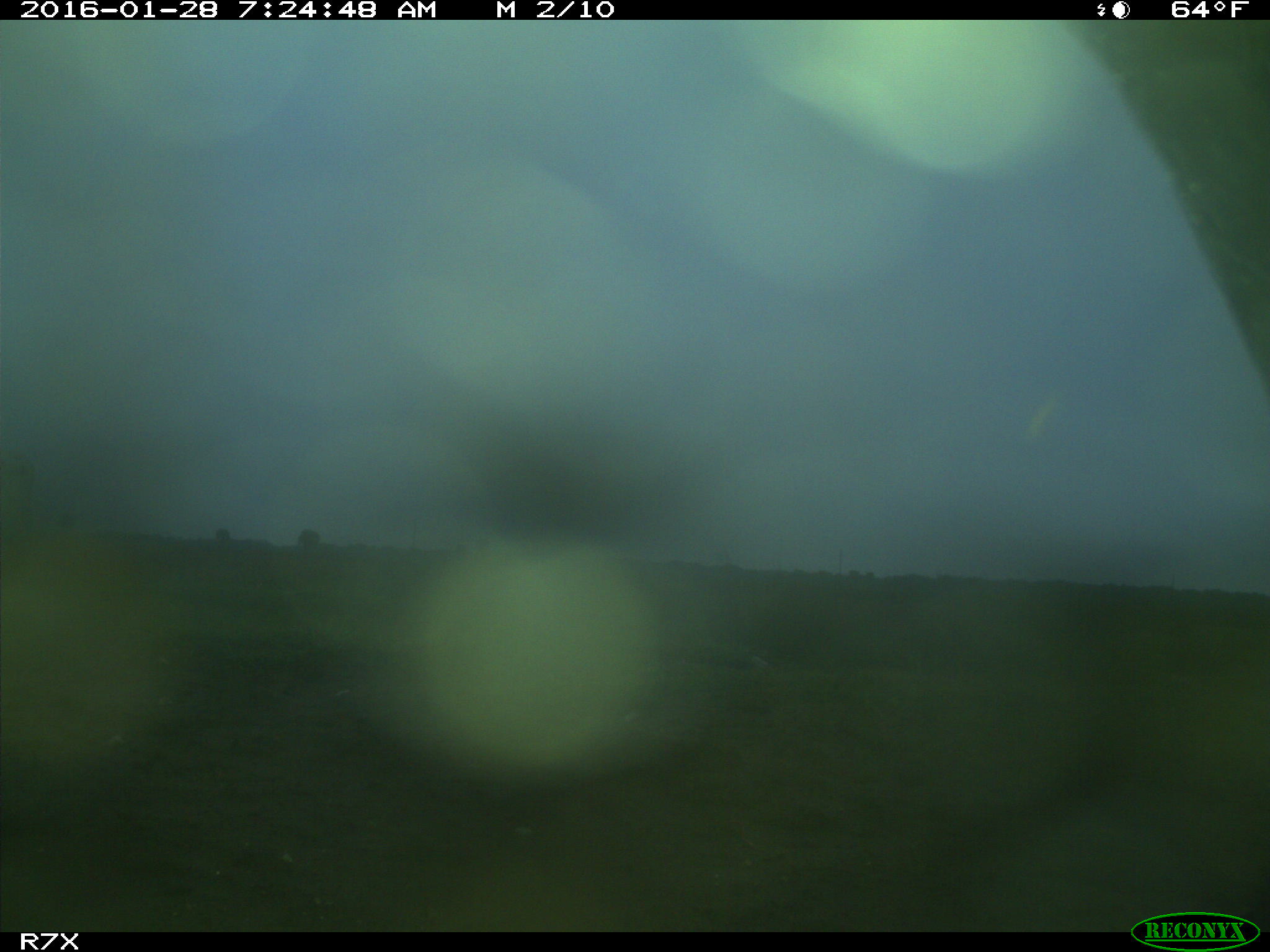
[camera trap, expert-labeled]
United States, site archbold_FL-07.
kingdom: Animalia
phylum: Chordata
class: Mammalia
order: Artiodactyla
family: Bovidae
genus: Bos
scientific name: Bos taurus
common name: domestic cow